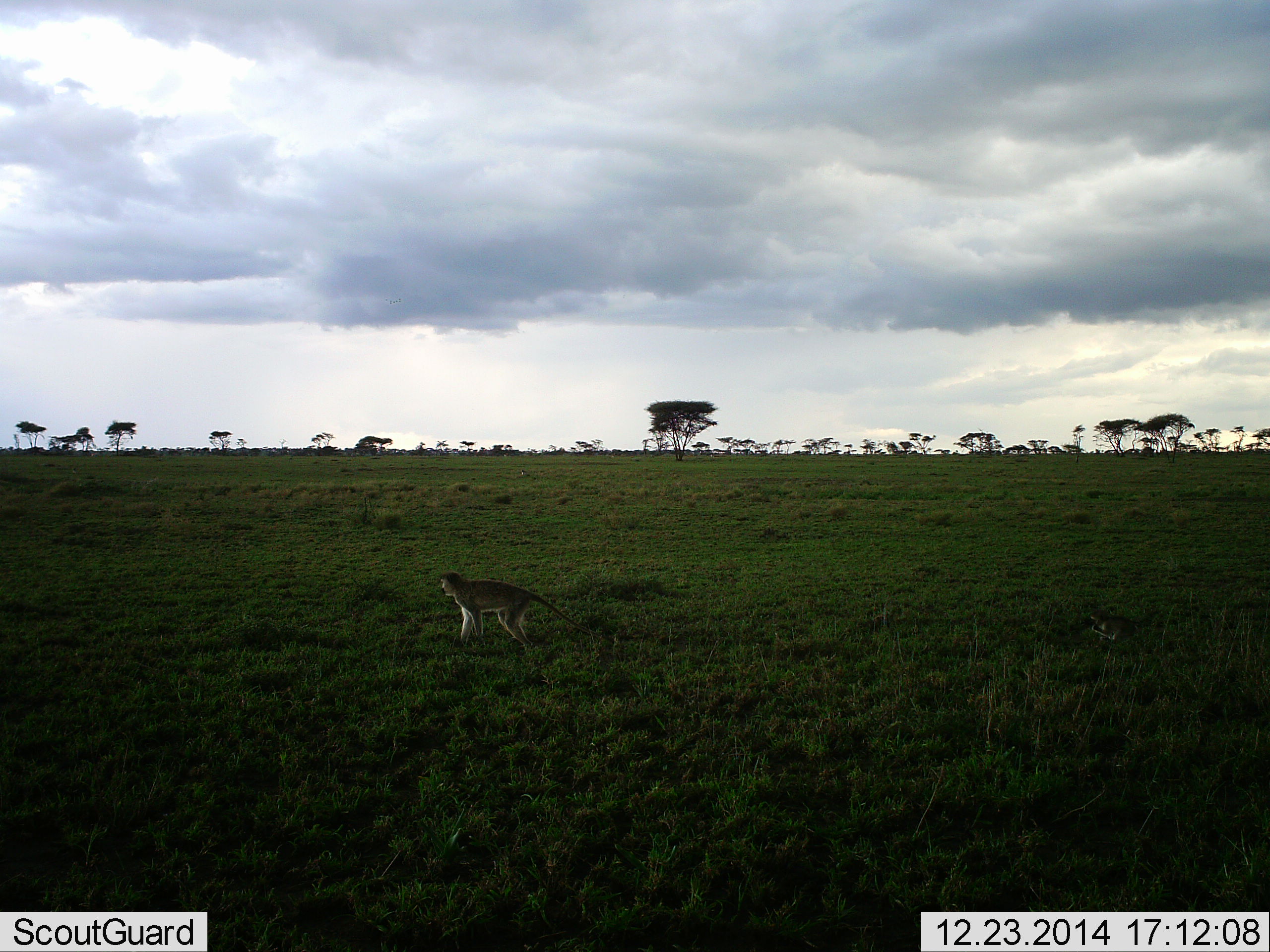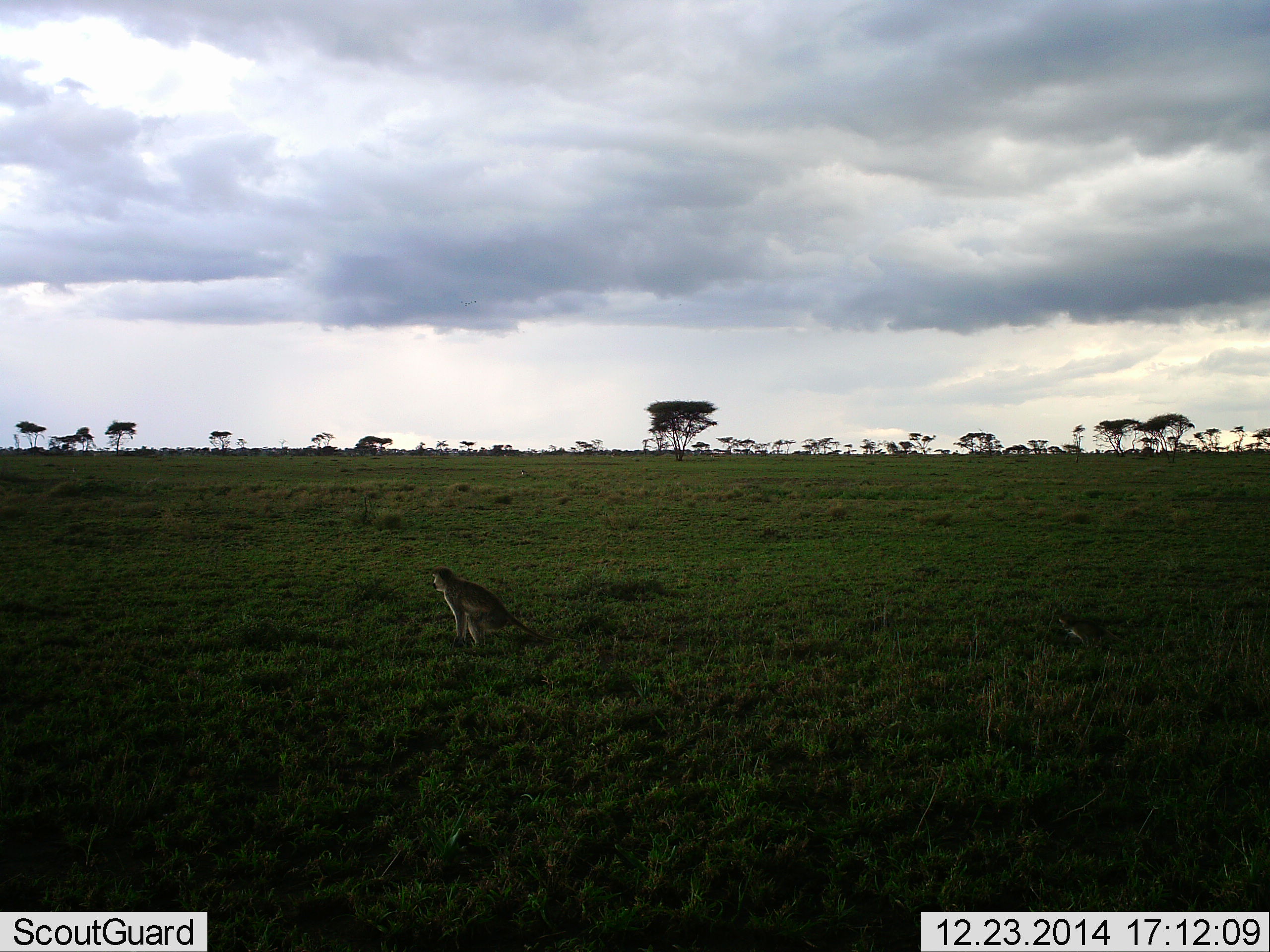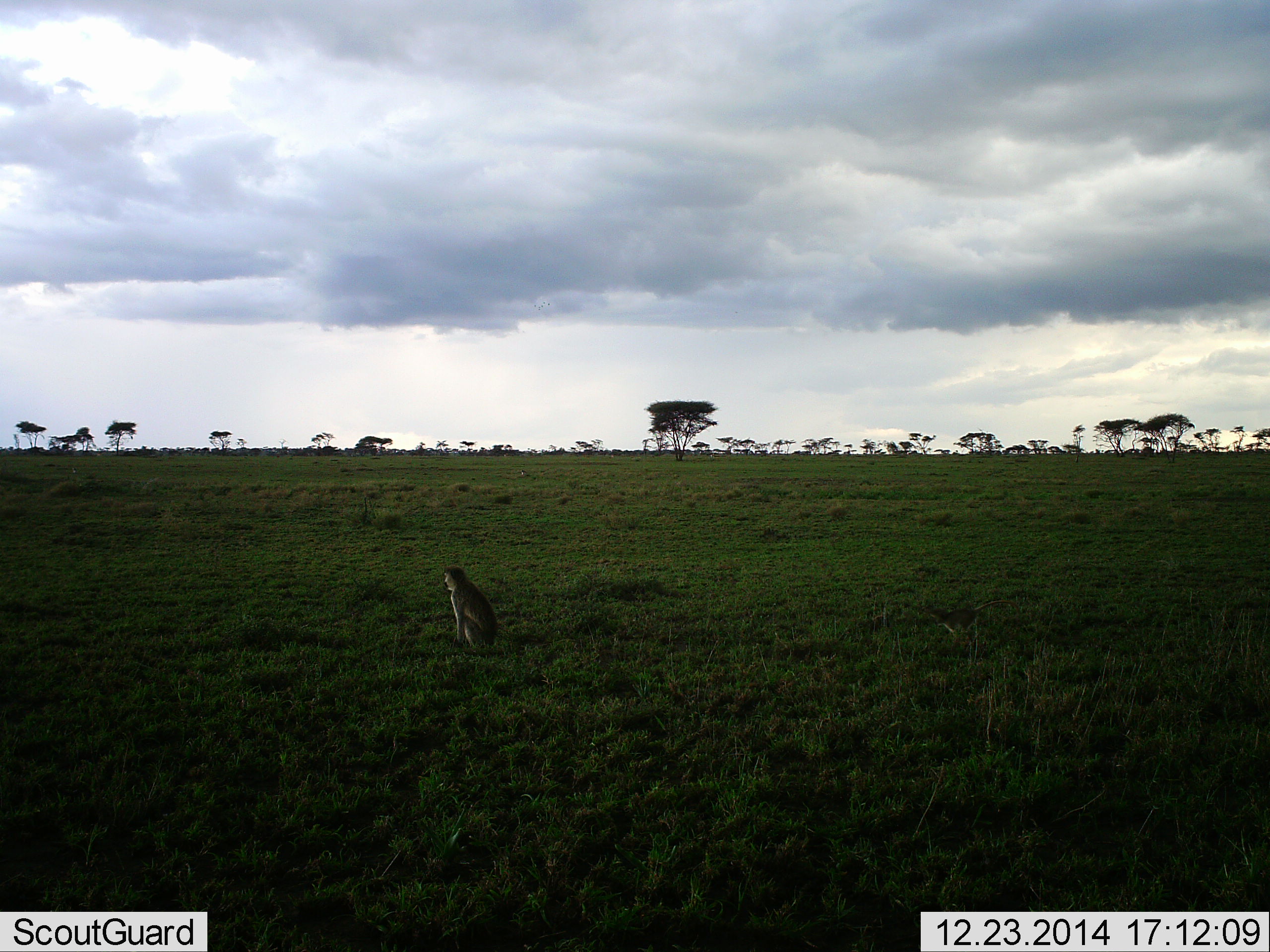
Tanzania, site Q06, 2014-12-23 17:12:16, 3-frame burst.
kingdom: Animalia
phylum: Chordata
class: Mammalia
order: Primates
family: Cercopithecidae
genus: Chlorocebus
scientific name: Chlorocebus pygerythrus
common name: vervet monkey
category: monkeyvervet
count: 2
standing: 40%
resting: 60%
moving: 70%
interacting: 0%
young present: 70%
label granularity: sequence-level